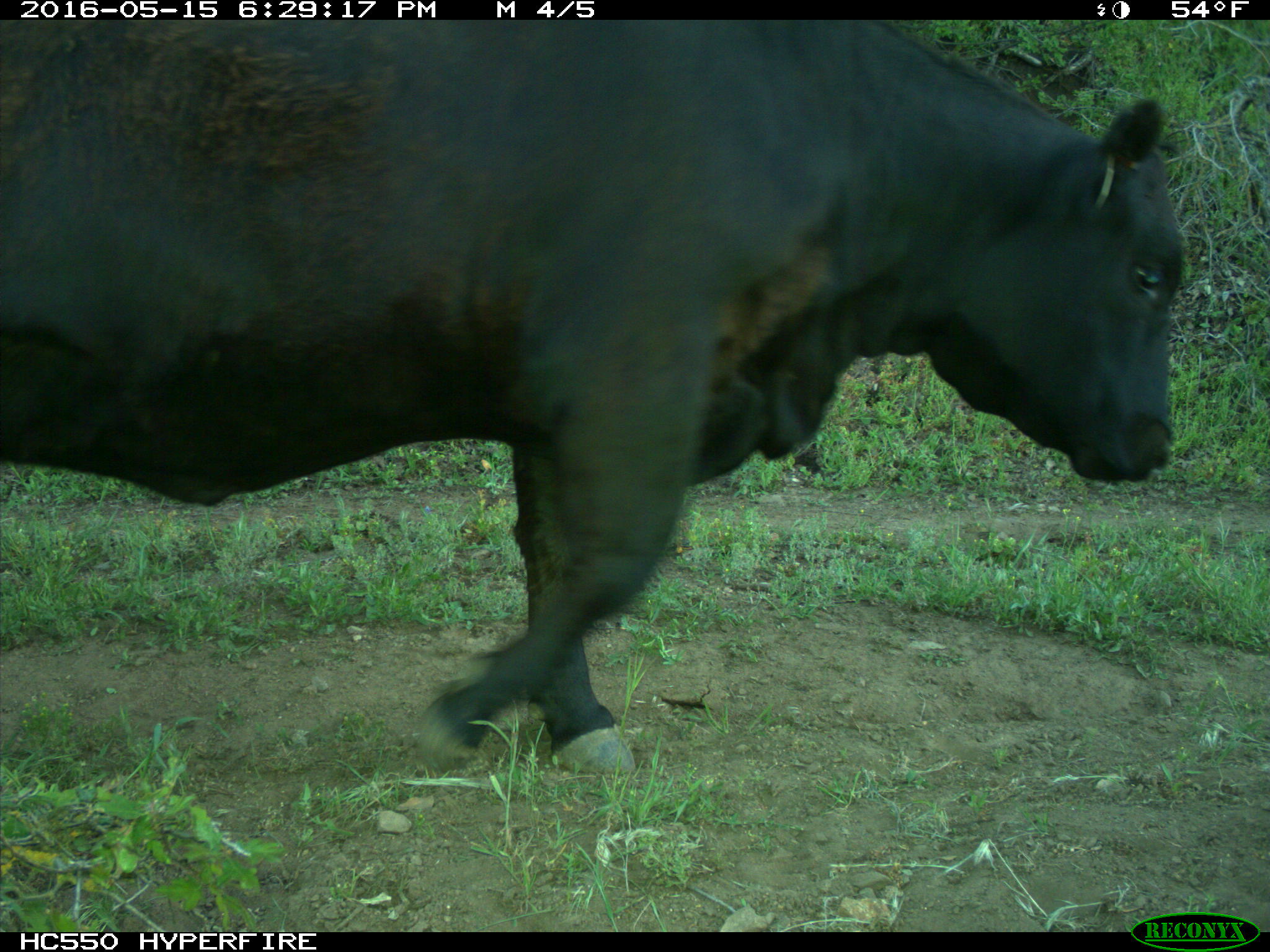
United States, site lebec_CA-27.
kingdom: Animalia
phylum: Chordata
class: Mammalia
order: Artiodactyla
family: Bovidae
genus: Bos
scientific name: Bos taurus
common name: domestic cow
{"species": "Bos taurus (domestic cow)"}